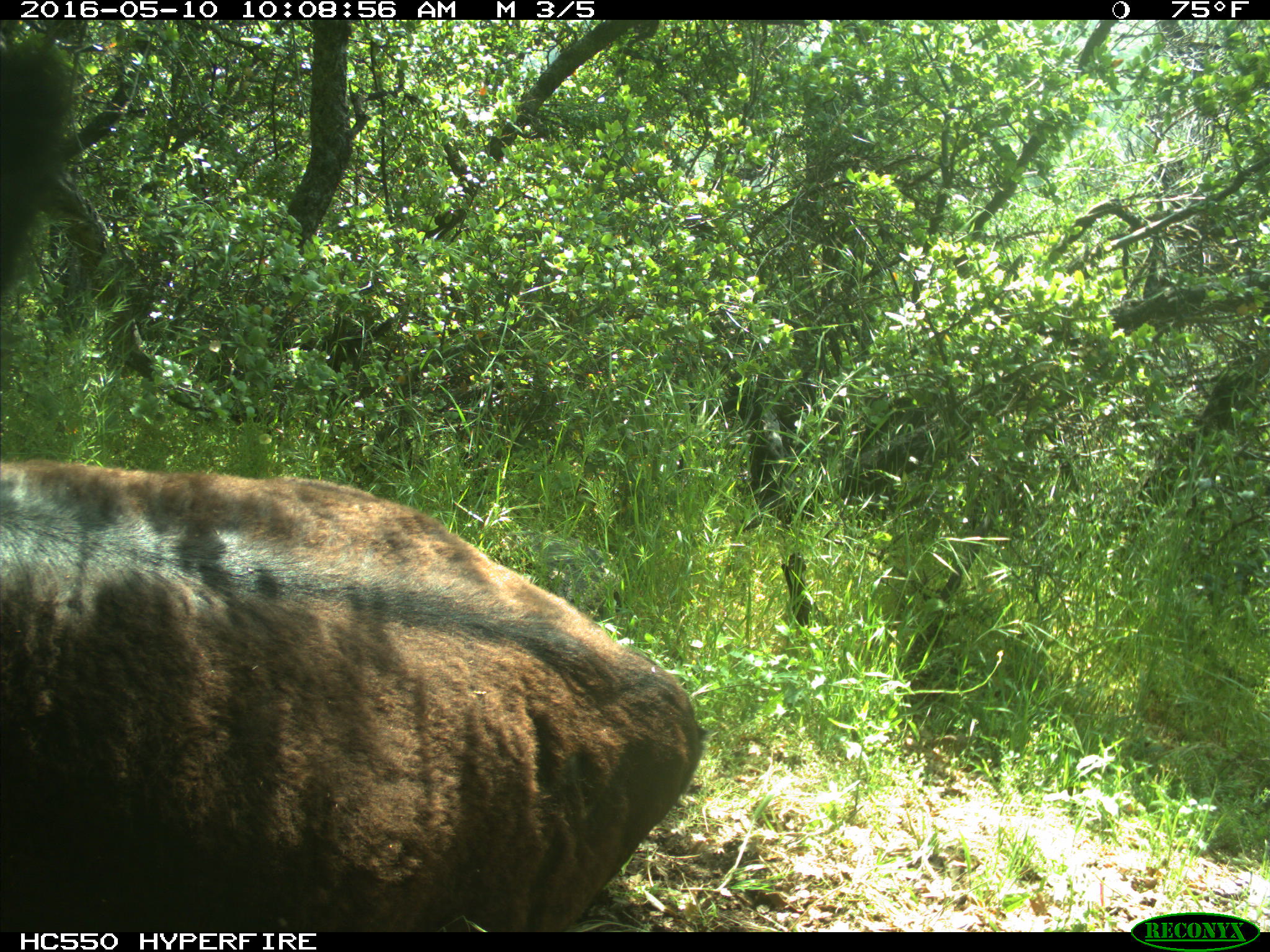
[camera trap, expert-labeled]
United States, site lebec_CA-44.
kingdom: Animalia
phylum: Chordata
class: Mammalia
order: Artiodactyla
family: Bovidae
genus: Bos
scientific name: Bos taurus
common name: domestic cow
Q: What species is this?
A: Bos taurus (domestic cow).